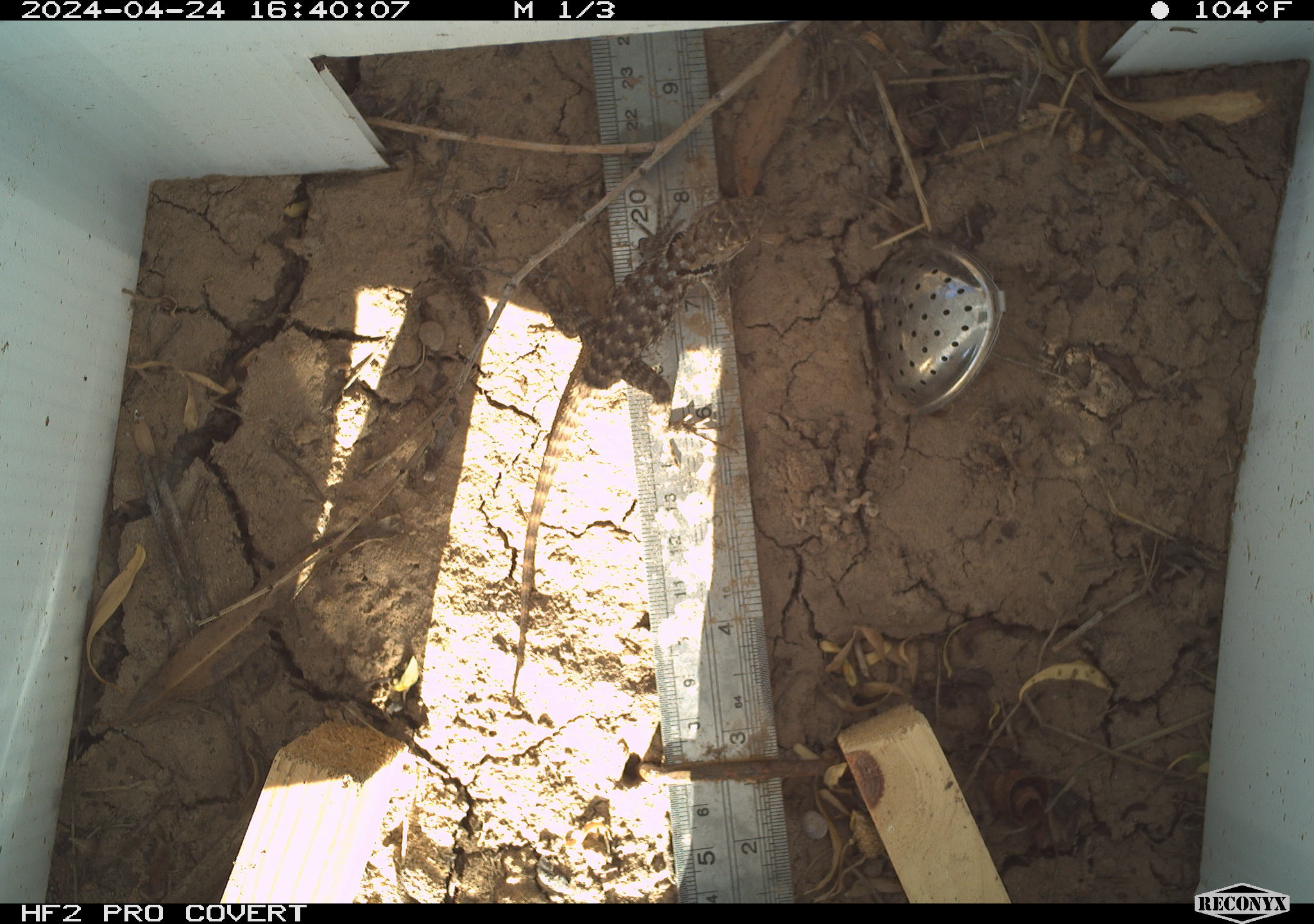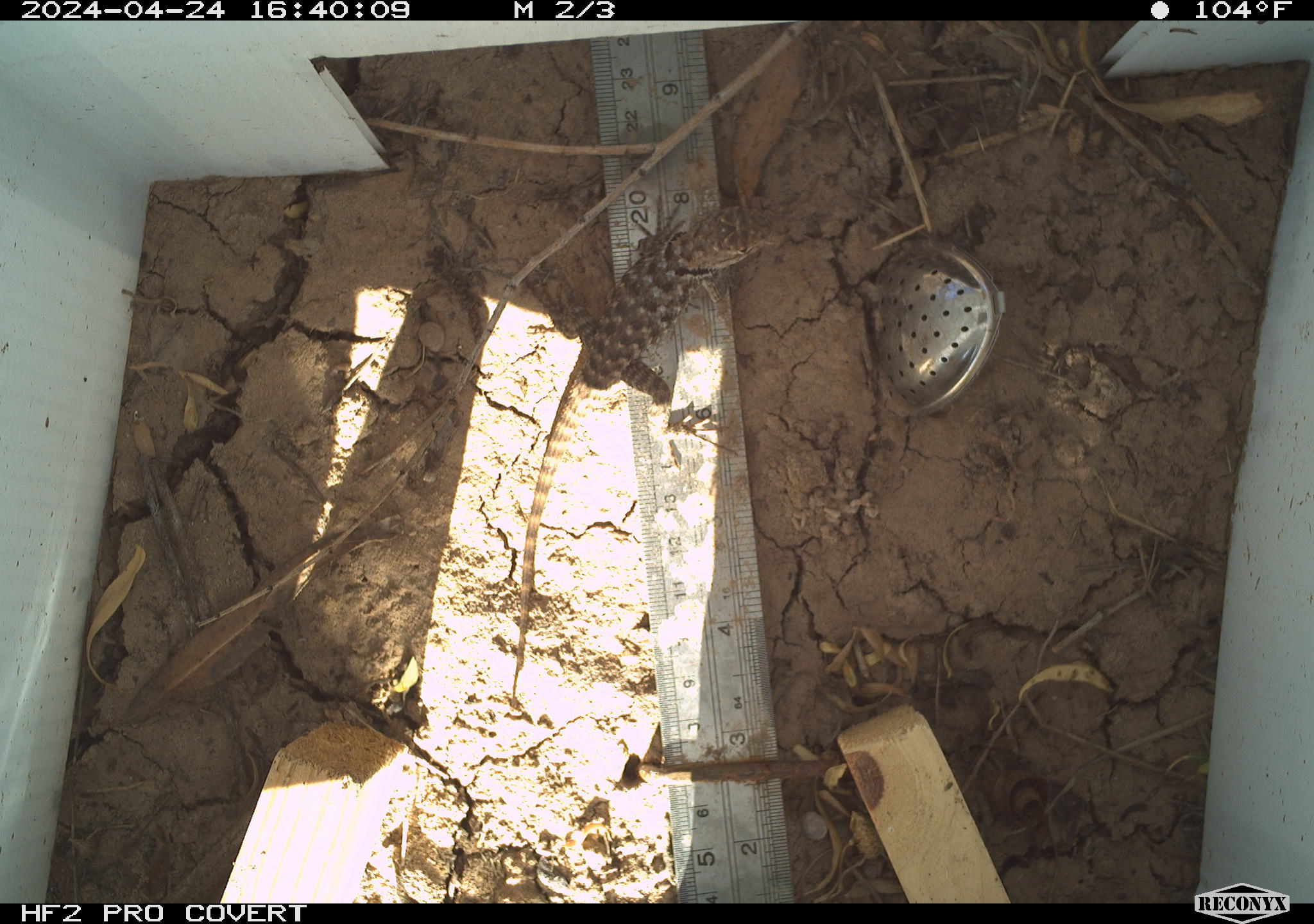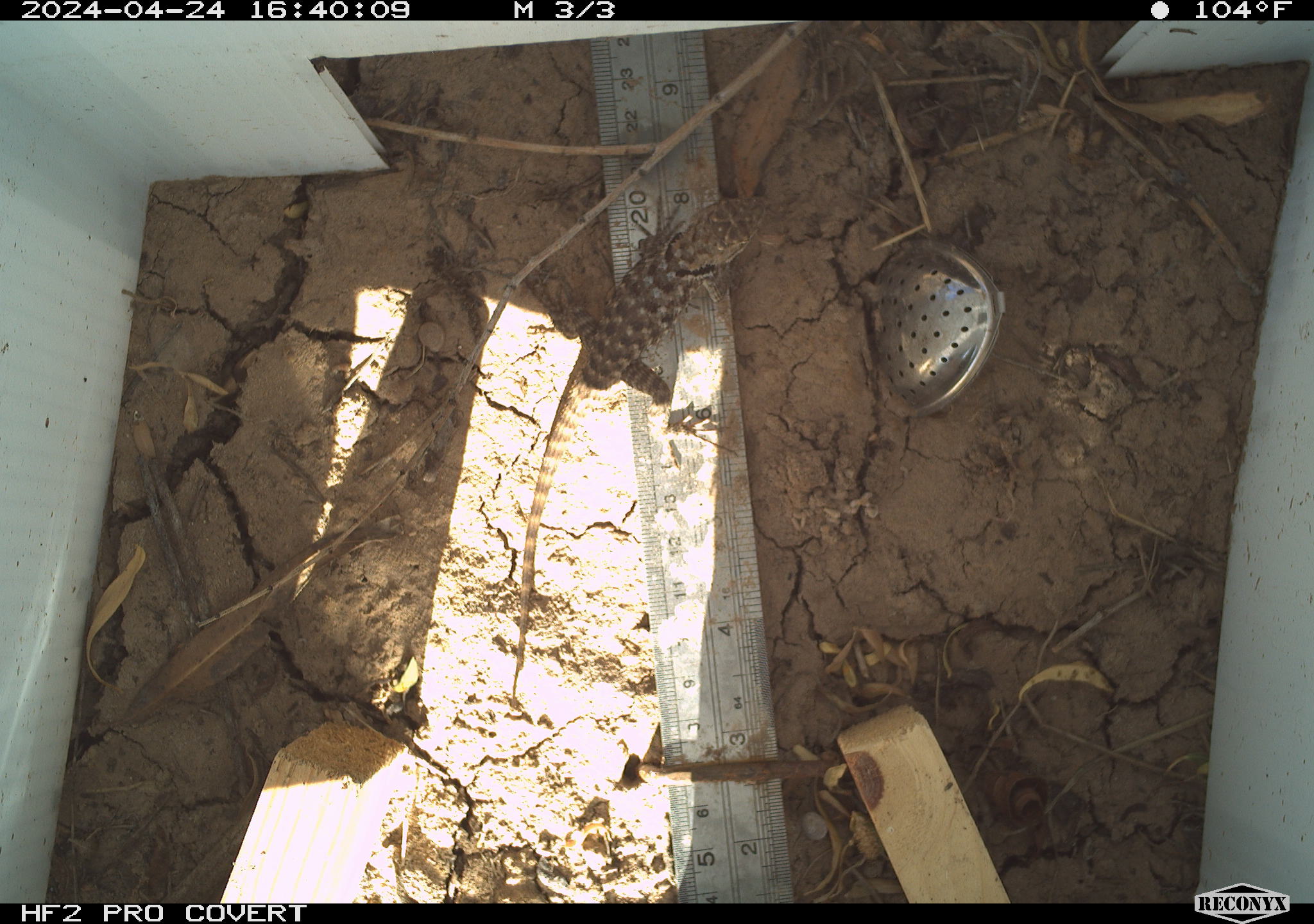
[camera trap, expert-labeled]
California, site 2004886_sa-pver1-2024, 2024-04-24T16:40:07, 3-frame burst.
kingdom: Animalia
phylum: Chordata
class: Reptilia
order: Squamata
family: Phrynosomatidae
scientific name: Phrynosomatidae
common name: phrynosomatid lizards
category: phrynosomatidae family